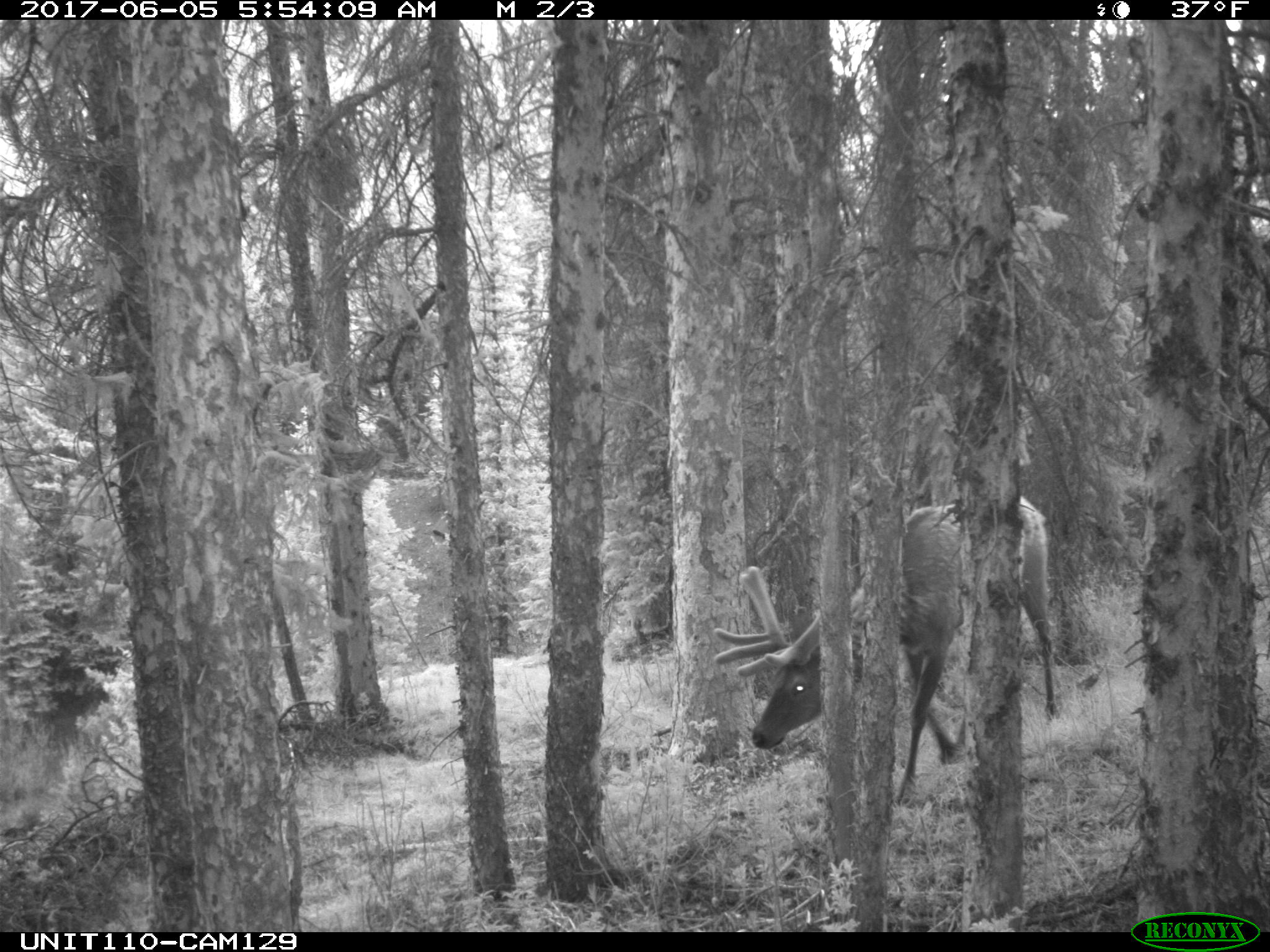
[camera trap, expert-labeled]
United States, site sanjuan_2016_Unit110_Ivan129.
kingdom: Animalia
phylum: Chordata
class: Mammalia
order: Artiodactyla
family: Cervidae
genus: Cervus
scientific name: Cervus elaphus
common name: red deer